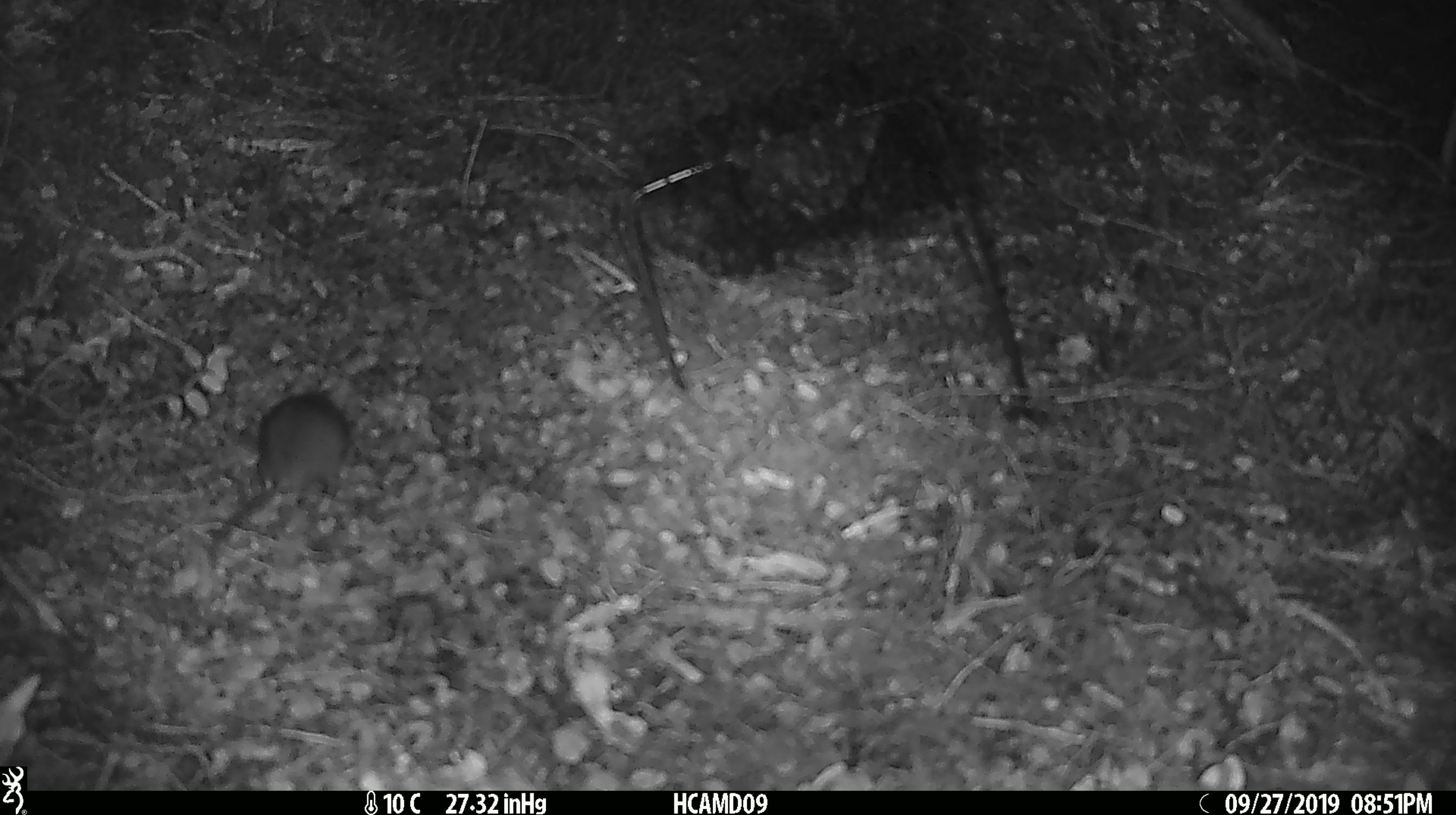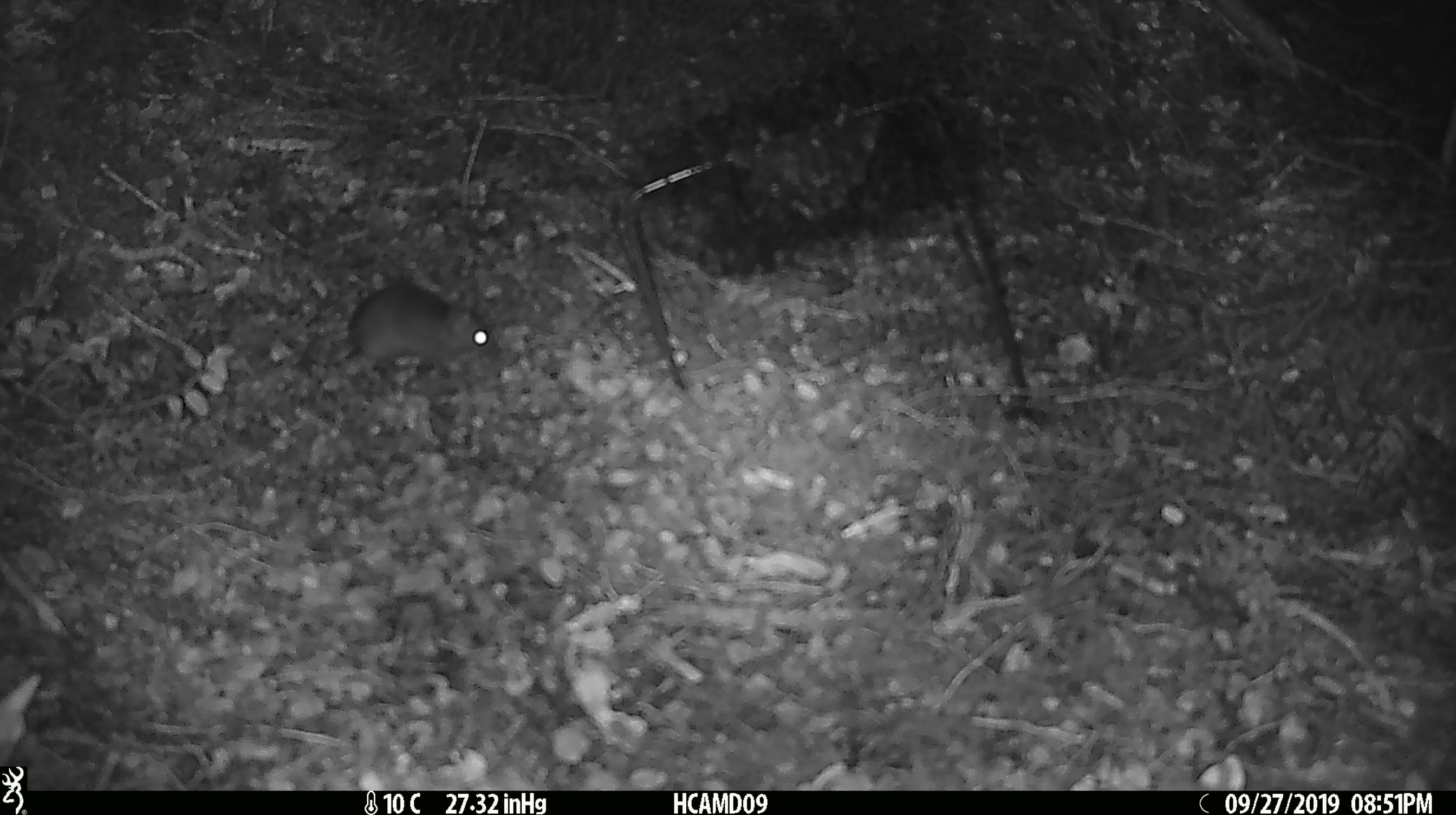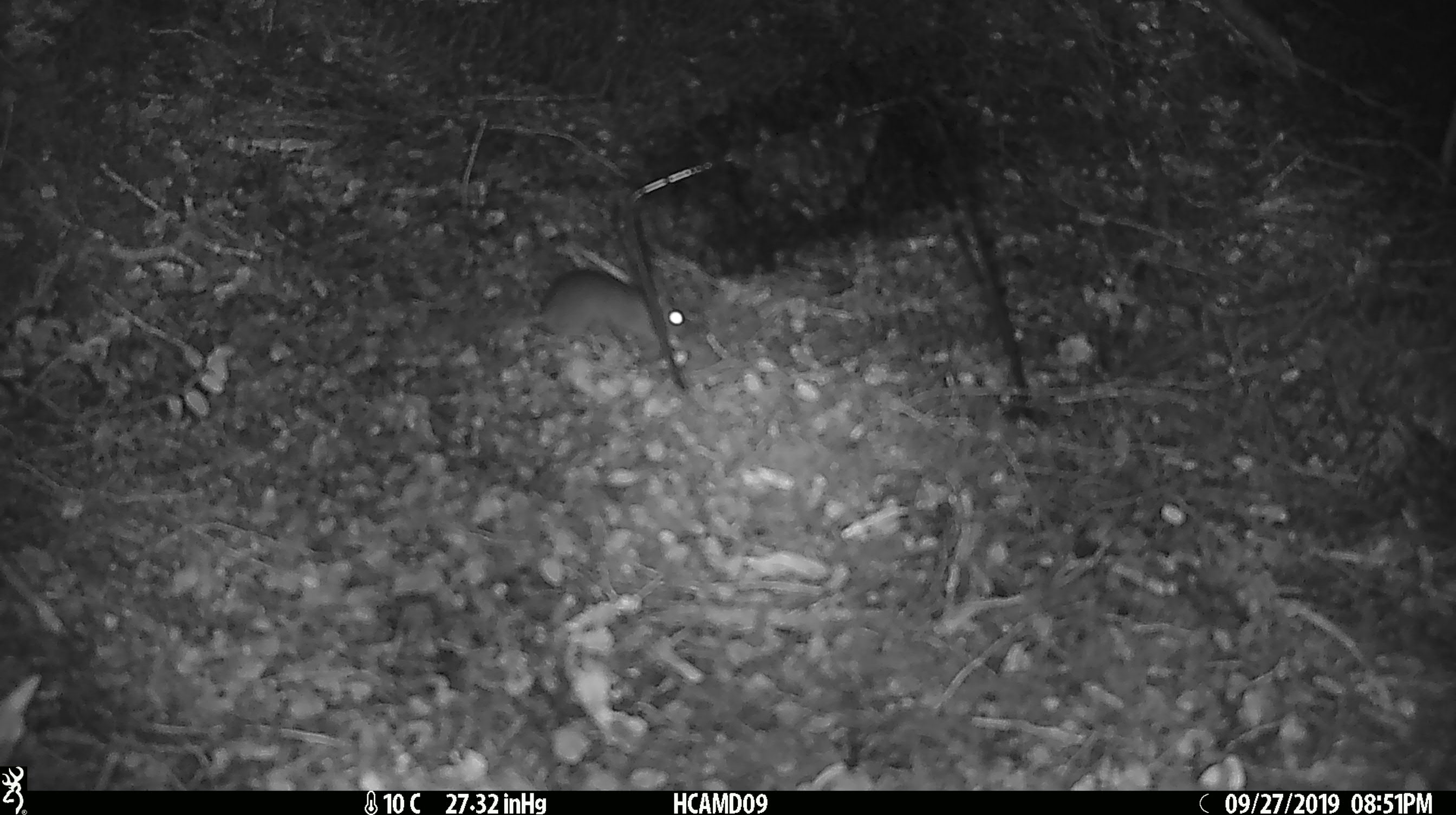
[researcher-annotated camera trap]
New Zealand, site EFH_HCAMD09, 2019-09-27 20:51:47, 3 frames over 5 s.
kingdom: Animalia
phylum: Chordata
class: Mammalia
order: Rodentia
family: Muridae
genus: Mus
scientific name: Mus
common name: mouse